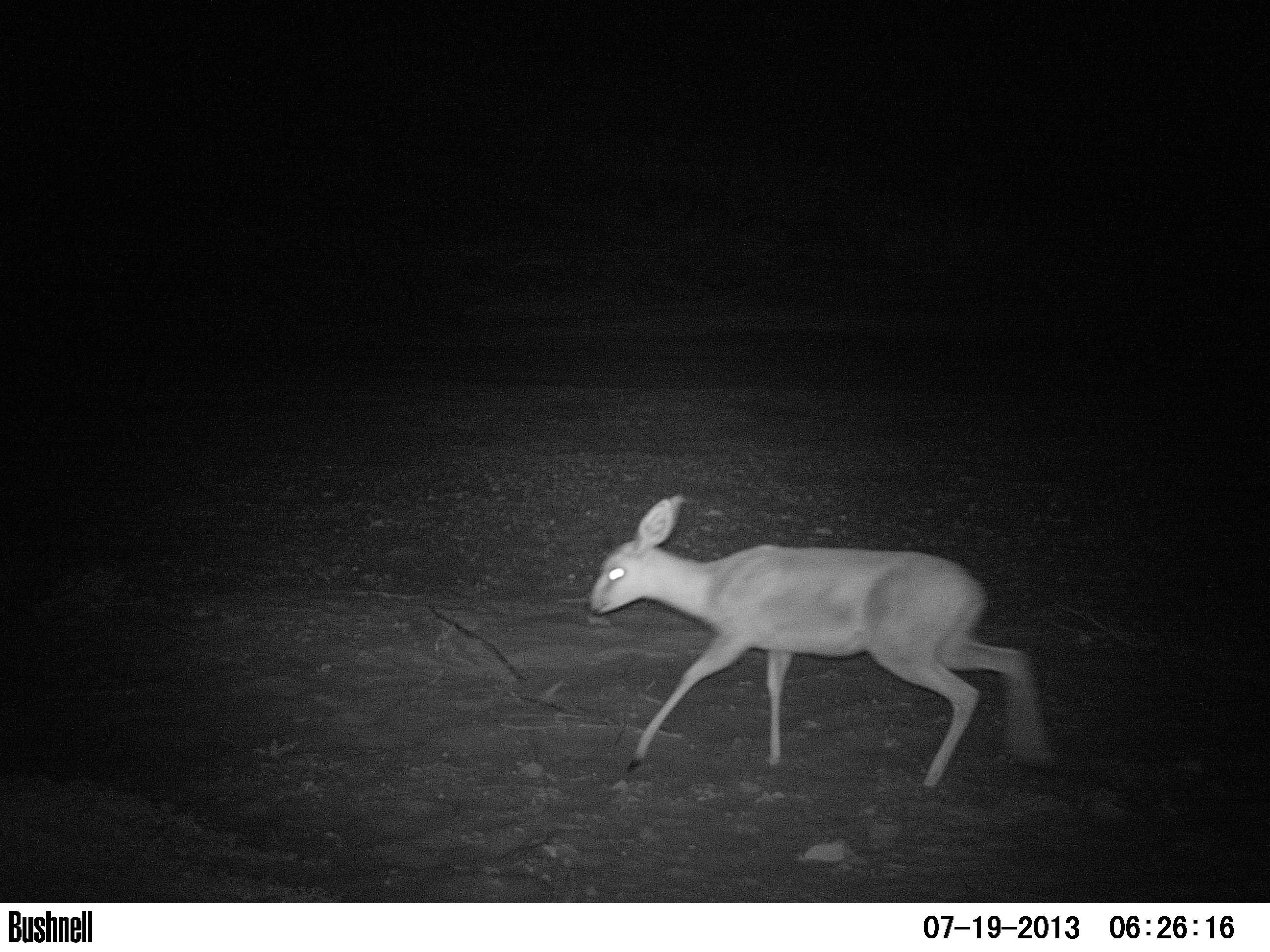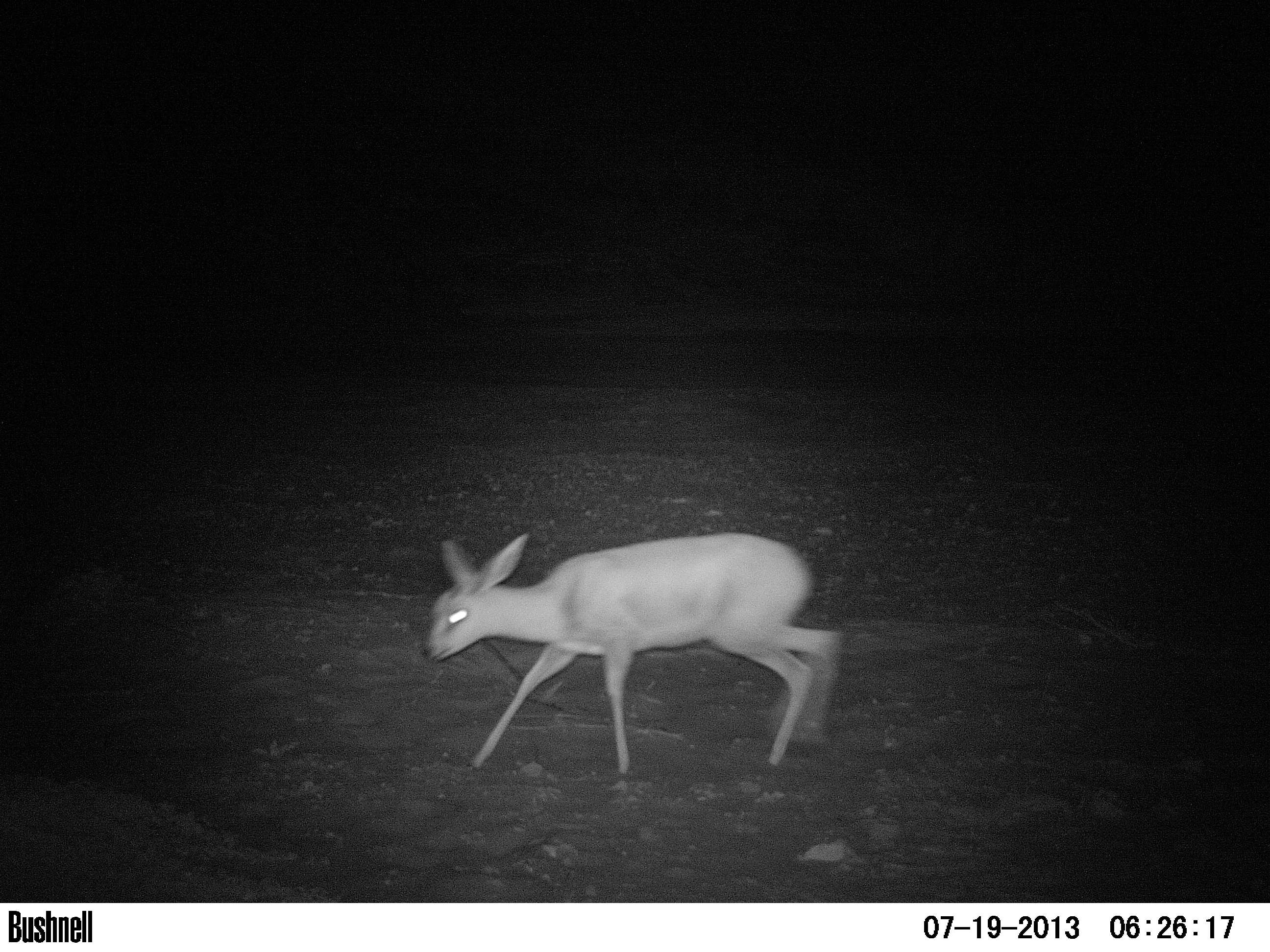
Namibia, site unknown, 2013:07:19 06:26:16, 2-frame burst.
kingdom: Animalia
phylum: Chordata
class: Mammalia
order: Artiodactyla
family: Bovidae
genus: Raphicerus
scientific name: Raphicerus campestris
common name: steenbok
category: raphiceros campestris